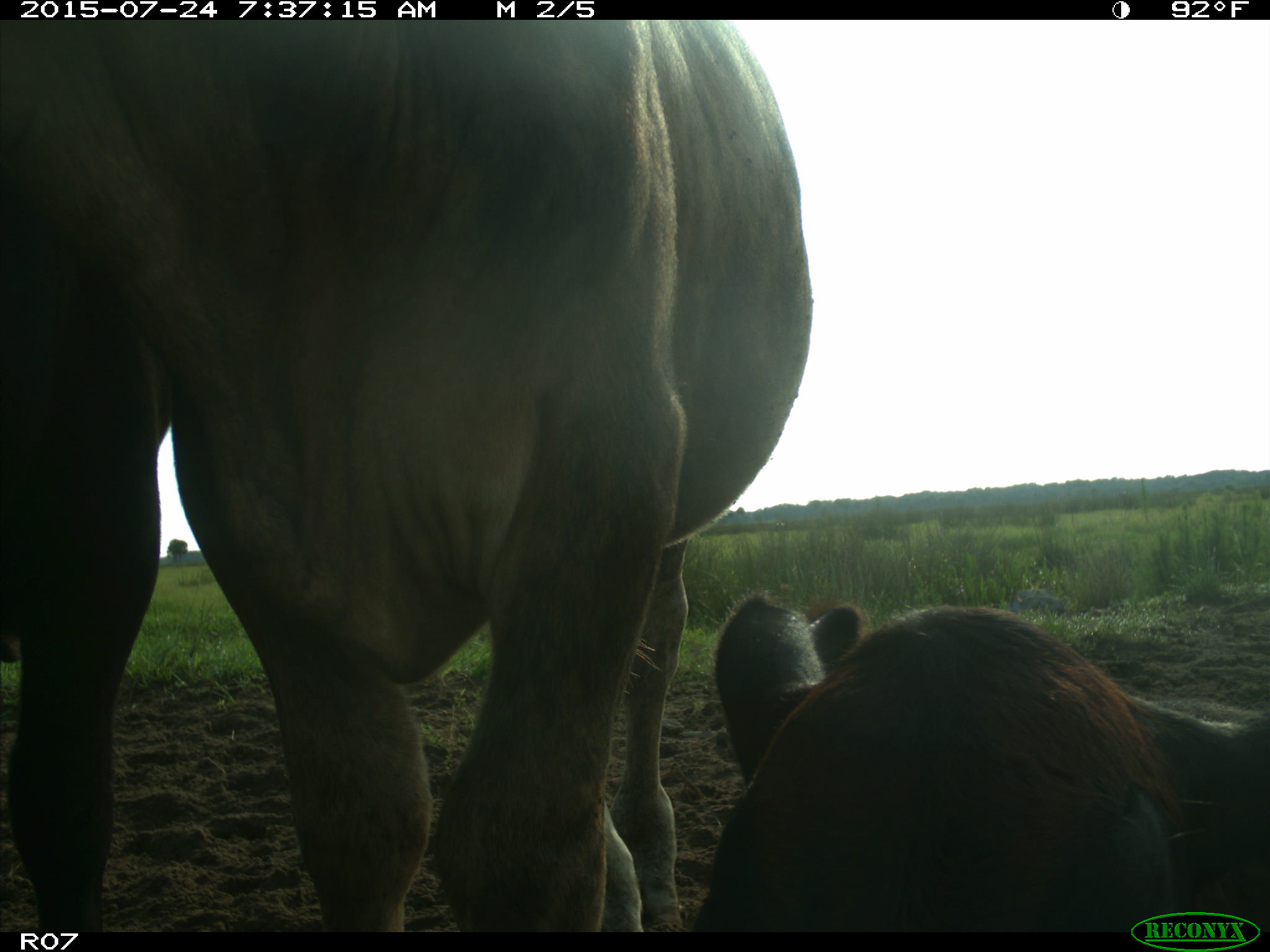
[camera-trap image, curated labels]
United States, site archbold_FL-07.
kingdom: Animalia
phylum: Chordata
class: Mammalia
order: Artiodactyla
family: Bovidae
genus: Bos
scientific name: Bos taurus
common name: domestic cow